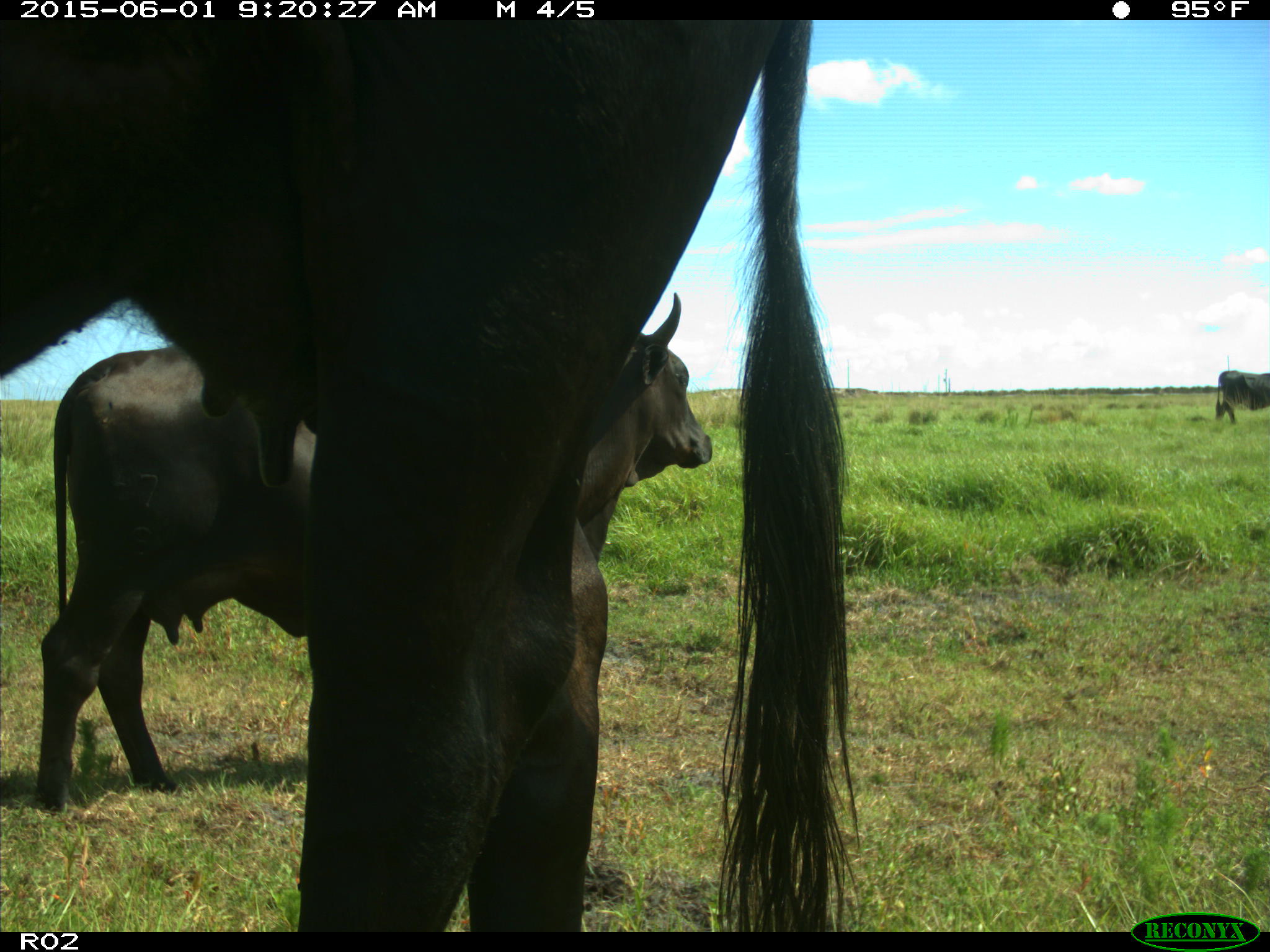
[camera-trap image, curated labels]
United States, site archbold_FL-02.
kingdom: Animalia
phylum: Chordata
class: Mammalia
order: Artiodactyla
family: Bovidae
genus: Bos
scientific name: Bos taurus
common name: domestic cow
Bos taurus (domestic cow).